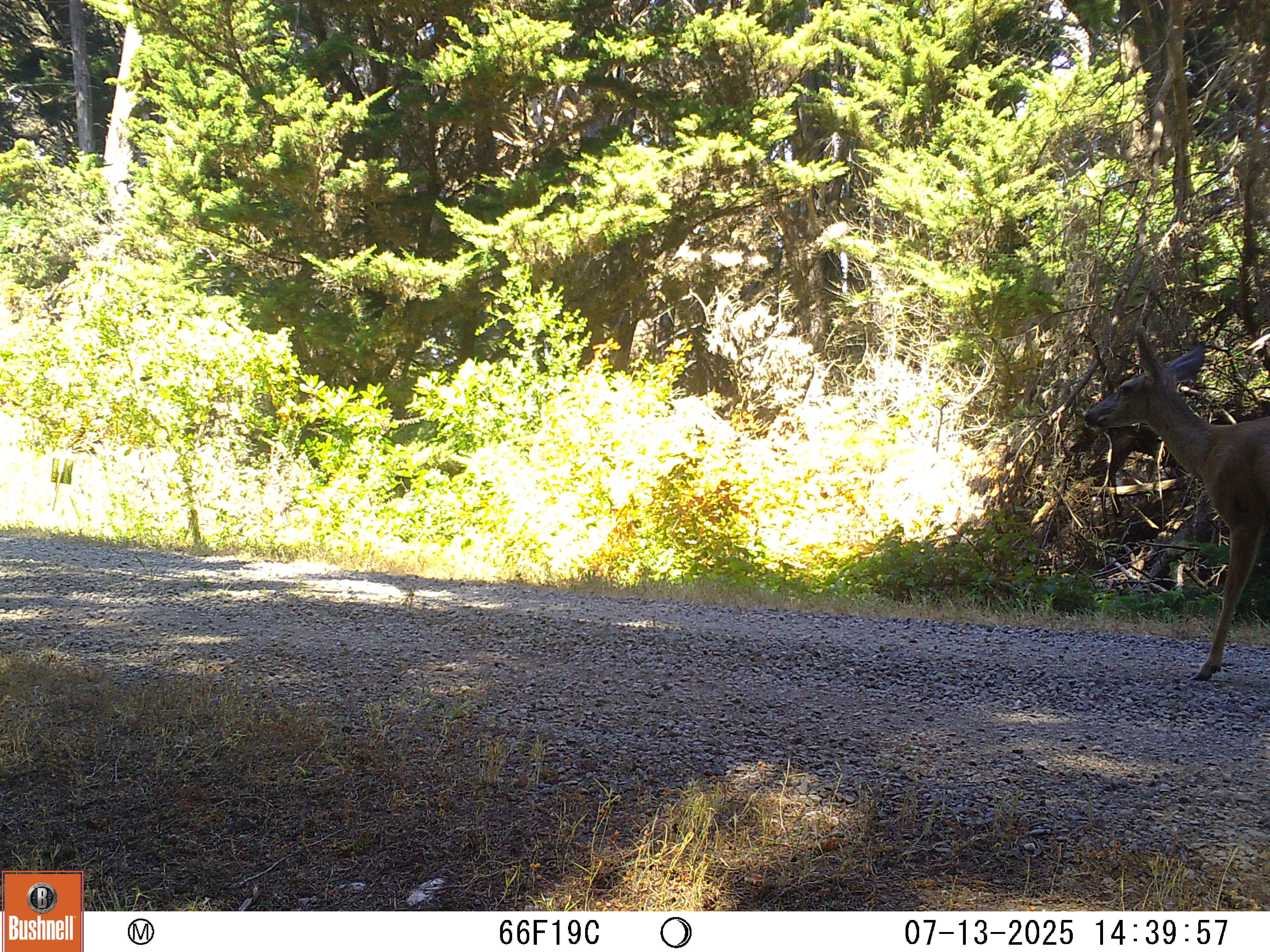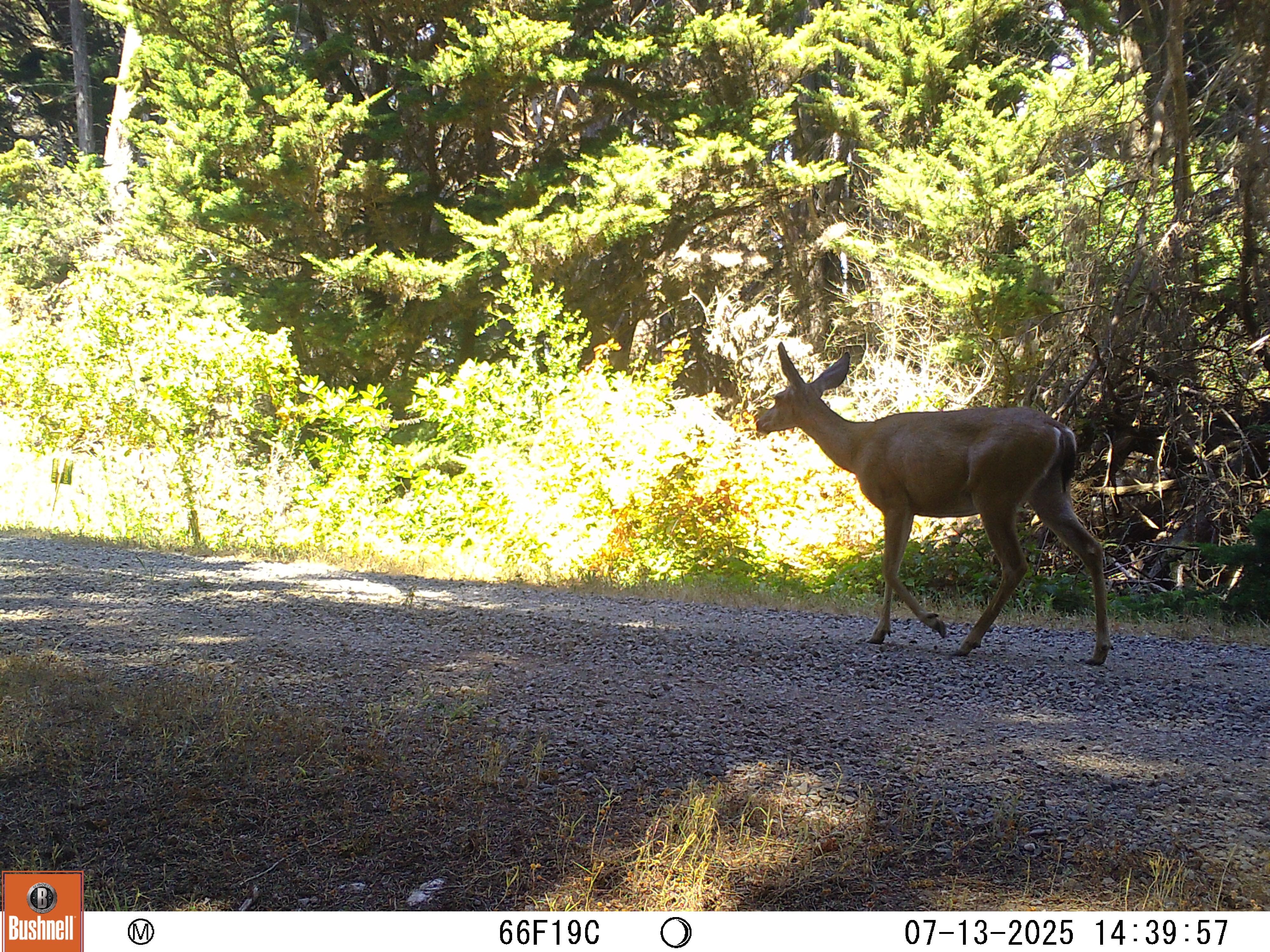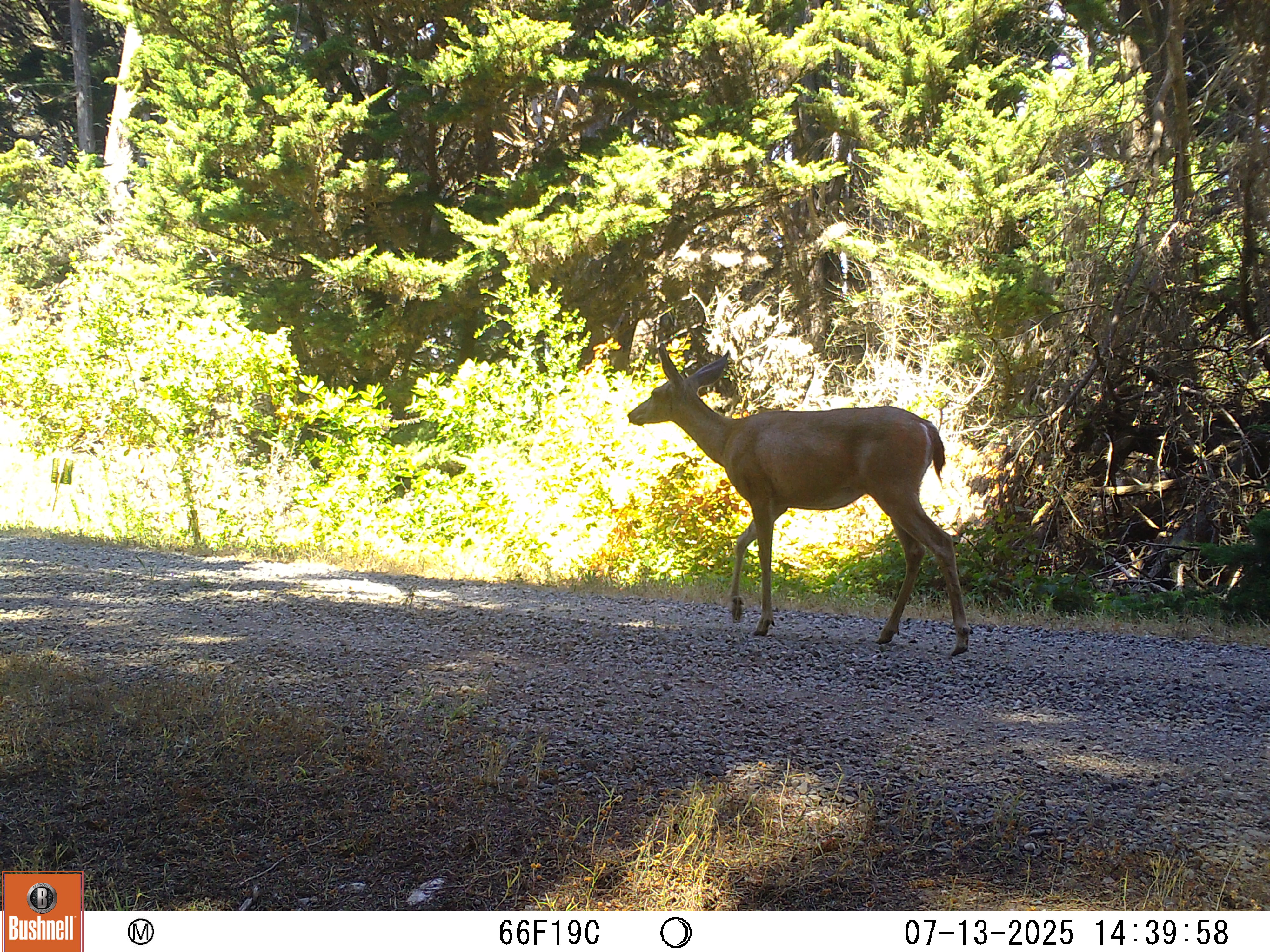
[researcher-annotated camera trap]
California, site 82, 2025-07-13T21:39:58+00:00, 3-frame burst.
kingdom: Animalia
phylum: Chordata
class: Mammalia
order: Artiodactyla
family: Cervidae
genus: Odocoileus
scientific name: Odocoileus hemionus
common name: mule deer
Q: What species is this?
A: Mule deer (Odocoileus hemionus).